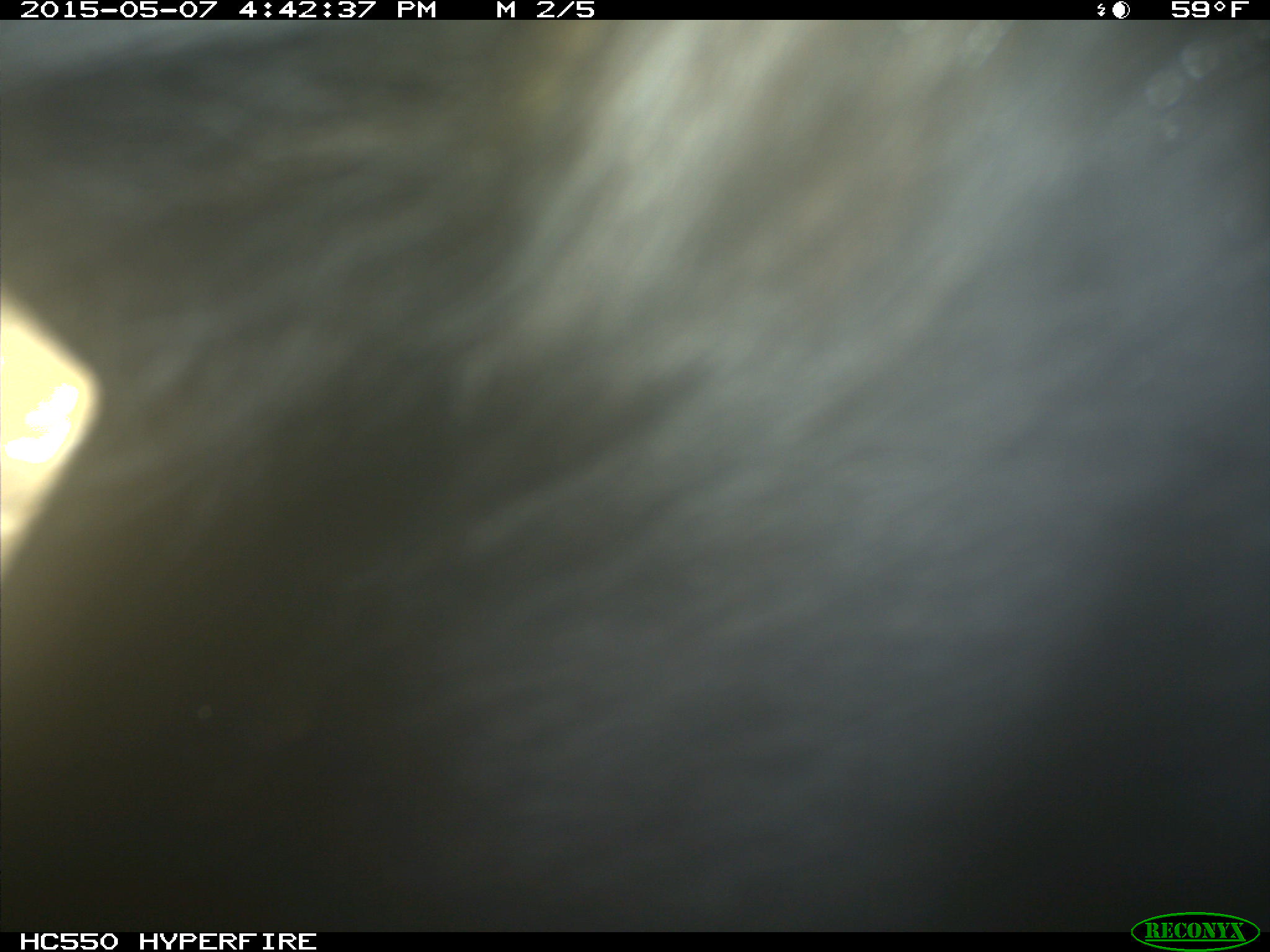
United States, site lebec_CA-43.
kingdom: Animalia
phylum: Chordata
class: Mammalia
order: Artiodactyla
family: Bovidae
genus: Bos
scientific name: Bos taurus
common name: domestic cow